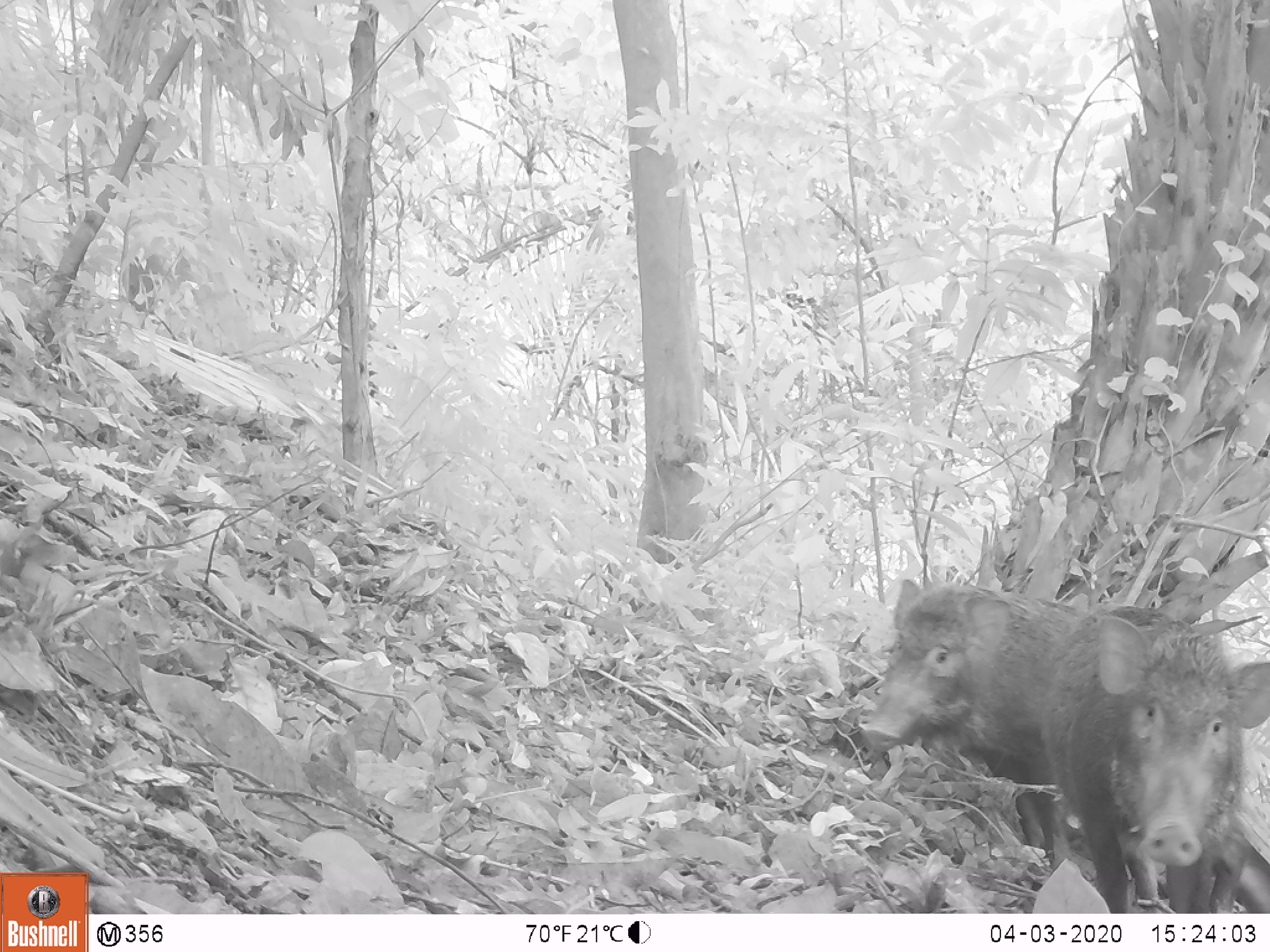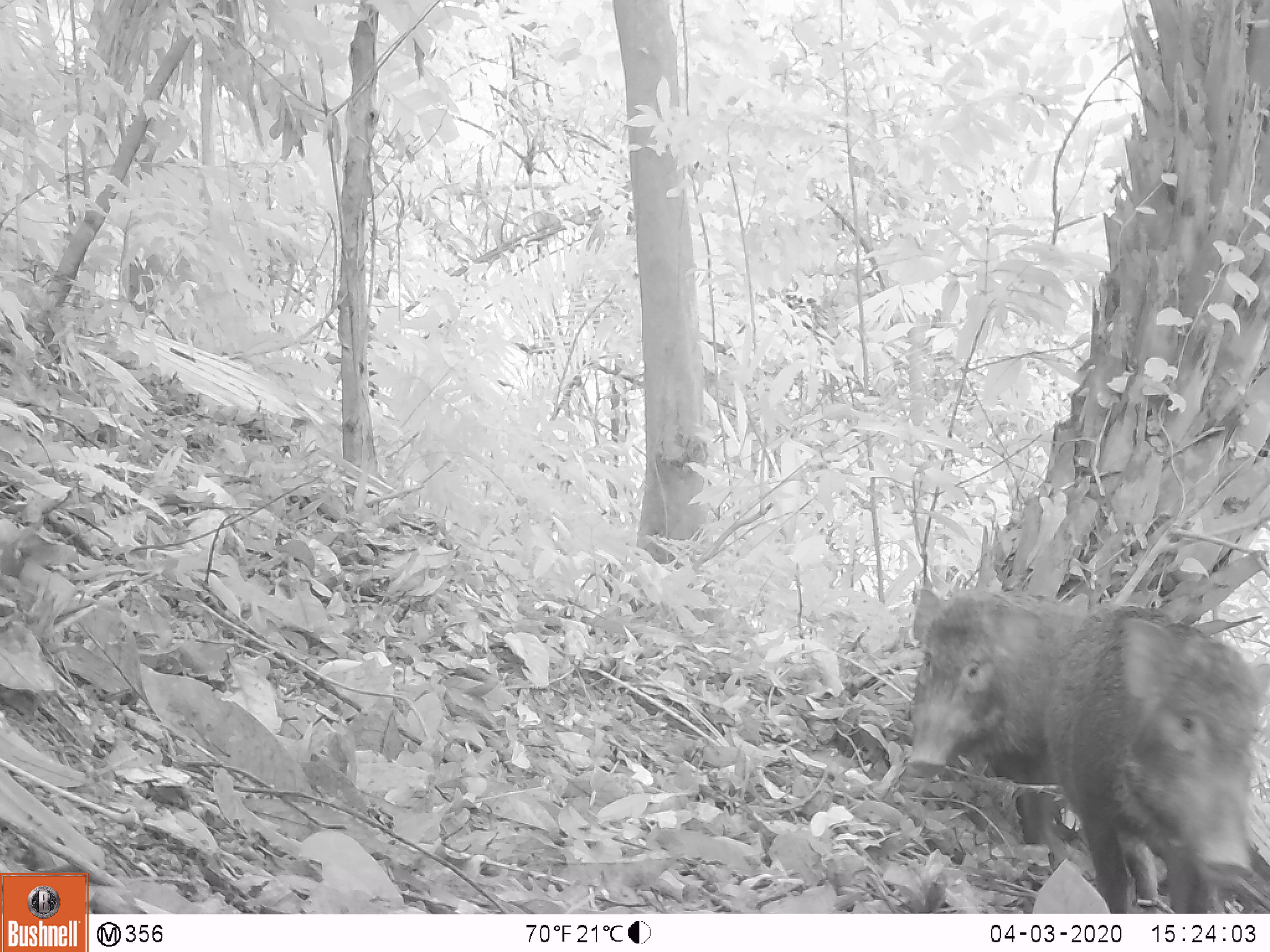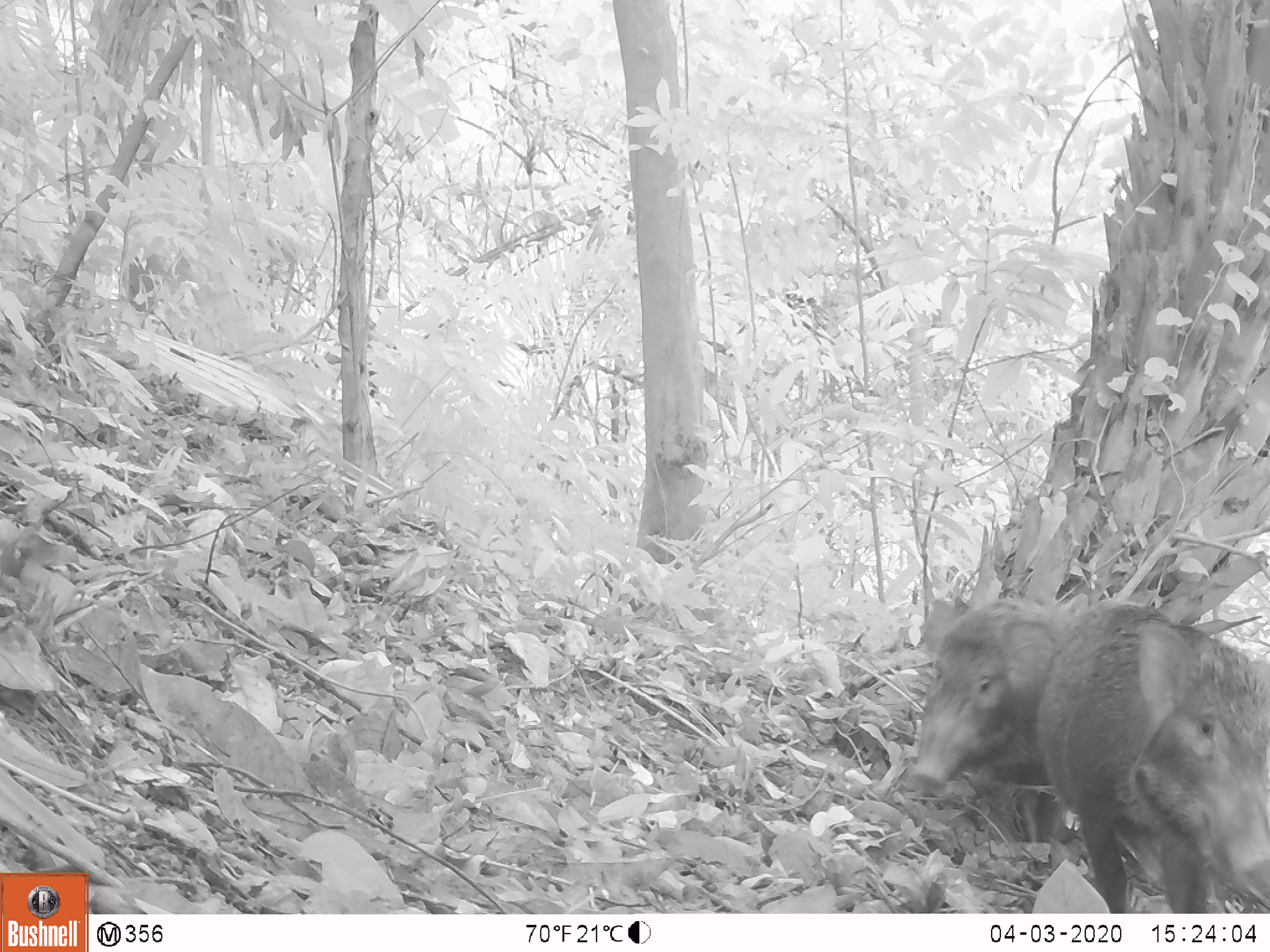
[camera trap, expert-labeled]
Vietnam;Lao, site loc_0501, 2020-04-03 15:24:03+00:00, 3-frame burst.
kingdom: Animalia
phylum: Chordata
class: Mammalia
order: Artiodactyla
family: Suidae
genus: Sus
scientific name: Sus scrofa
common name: eurasian wild pig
Eurasian wild pig (Sus scrofa). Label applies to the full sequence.